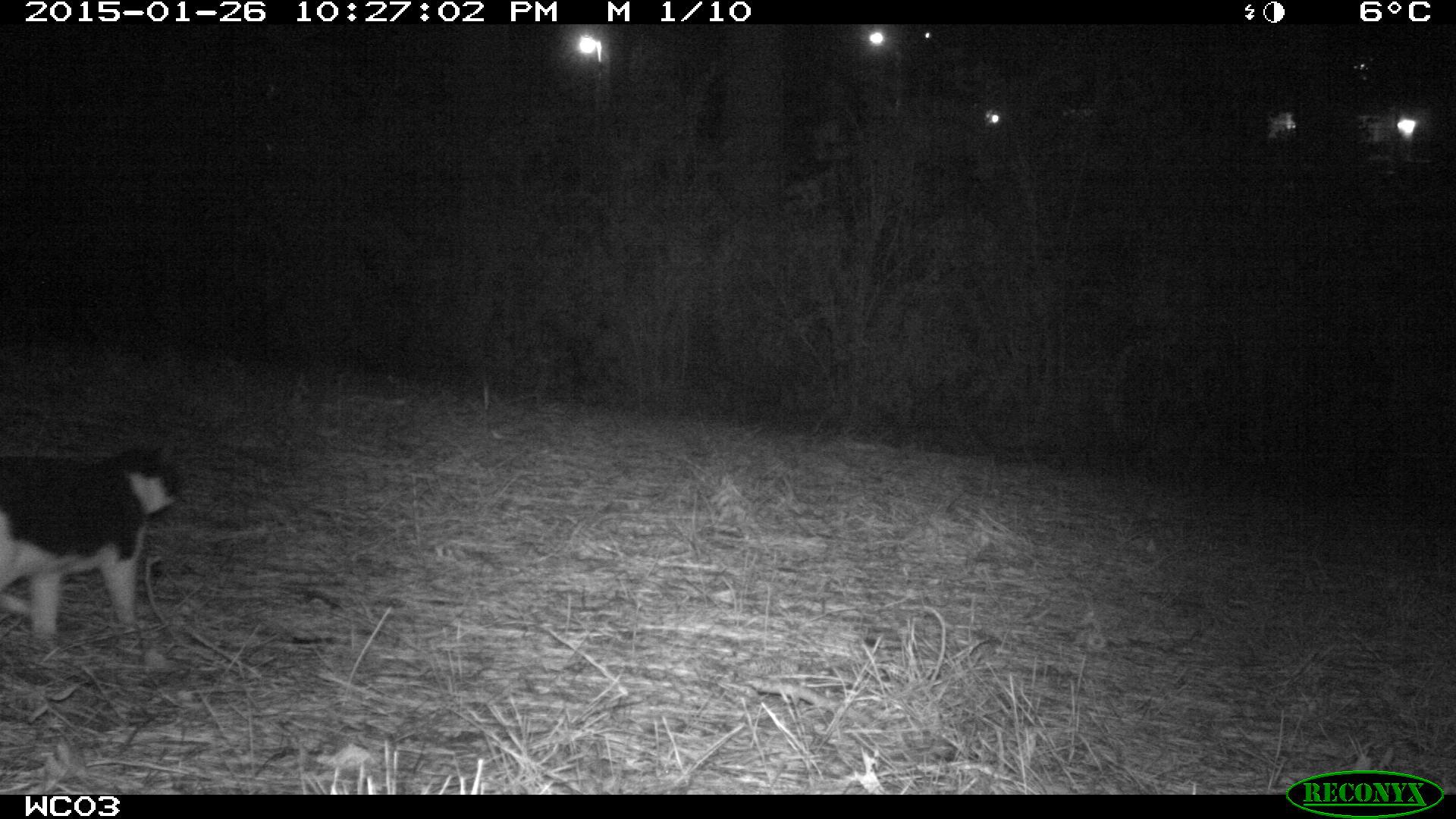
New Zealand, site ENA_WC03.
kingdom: Animalia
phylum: Chordata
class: Mammalia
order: Carnivora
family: Felidae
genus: Felis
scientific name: Felis catus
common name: domestic cat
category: cat